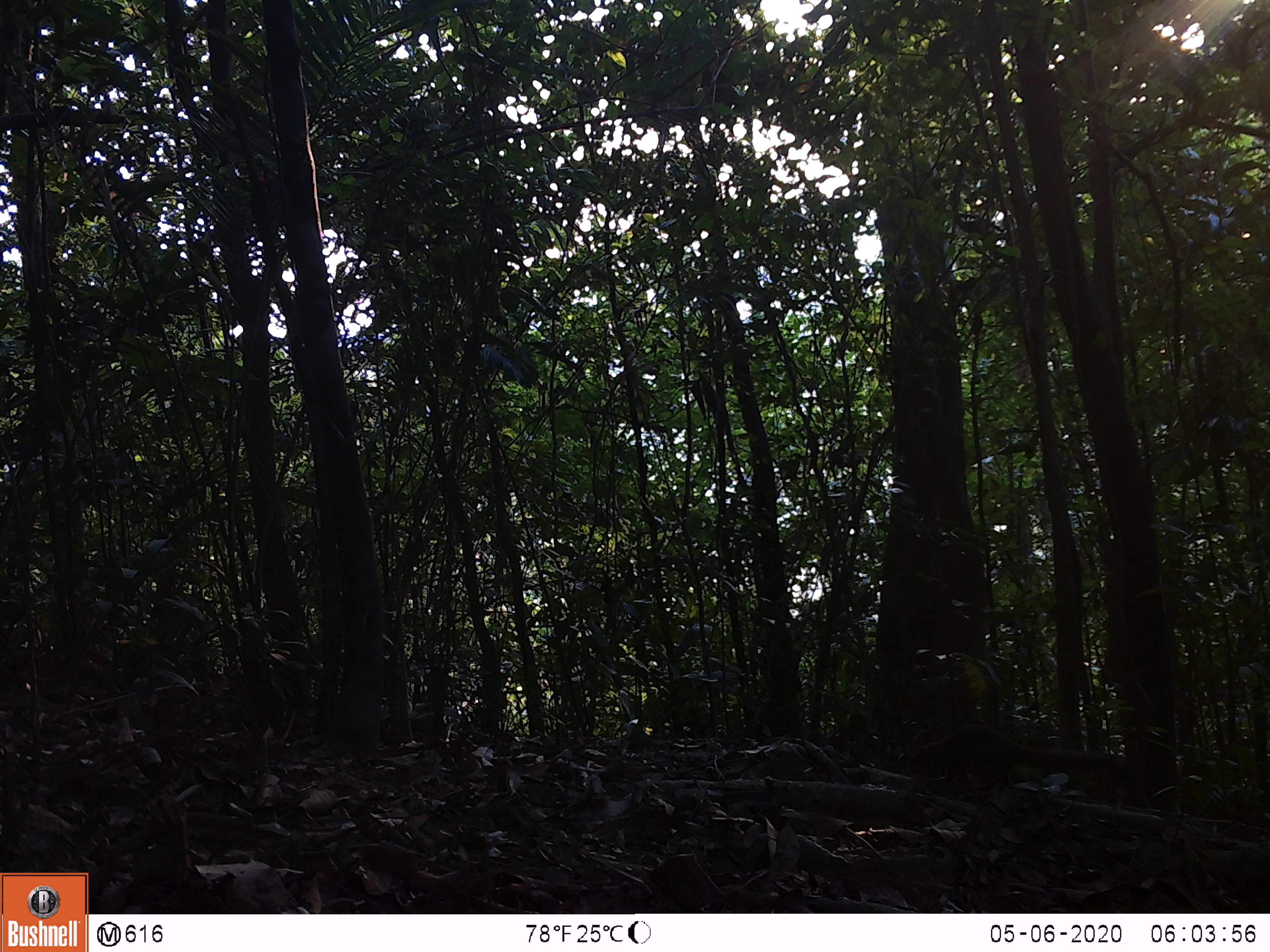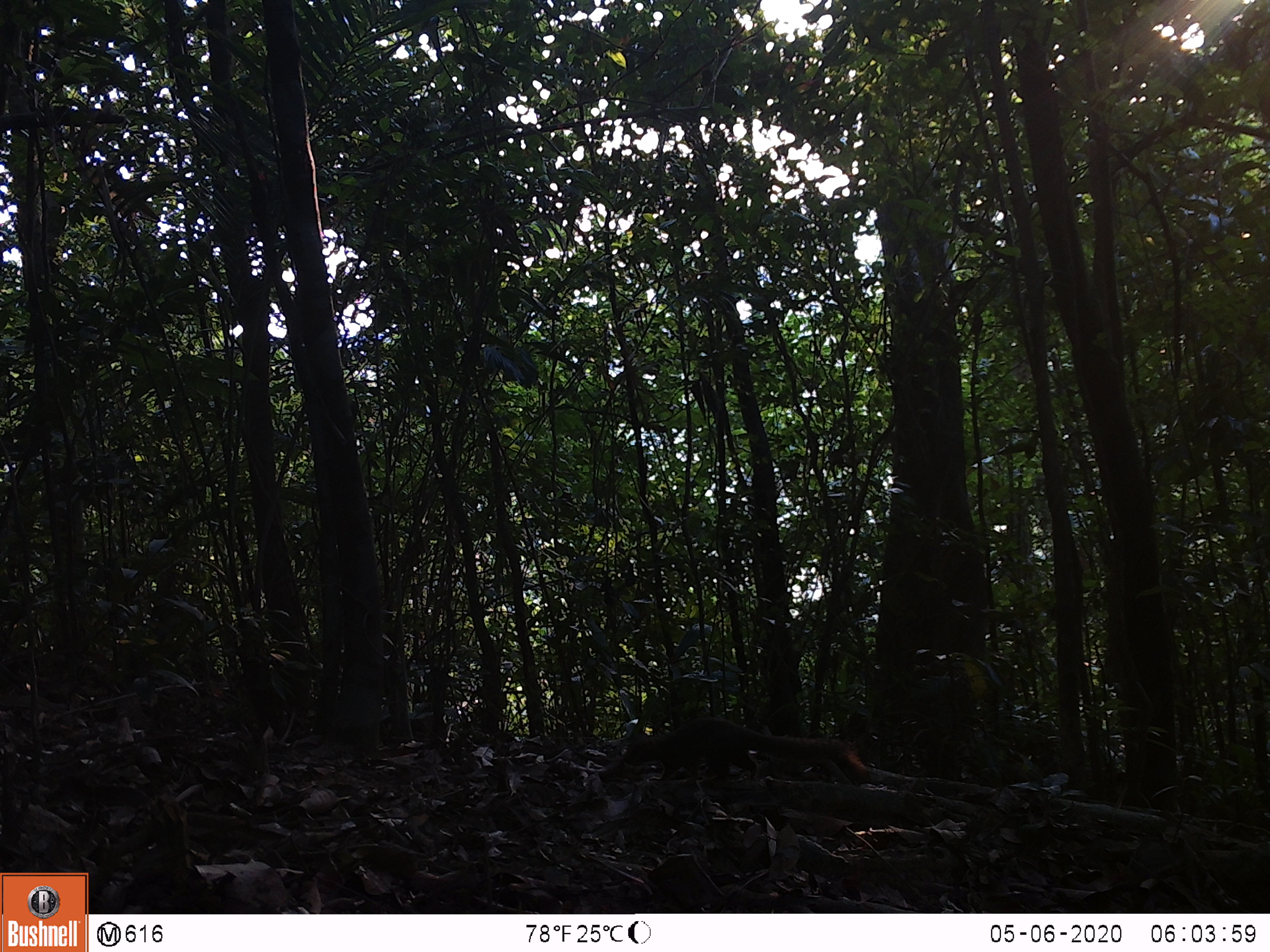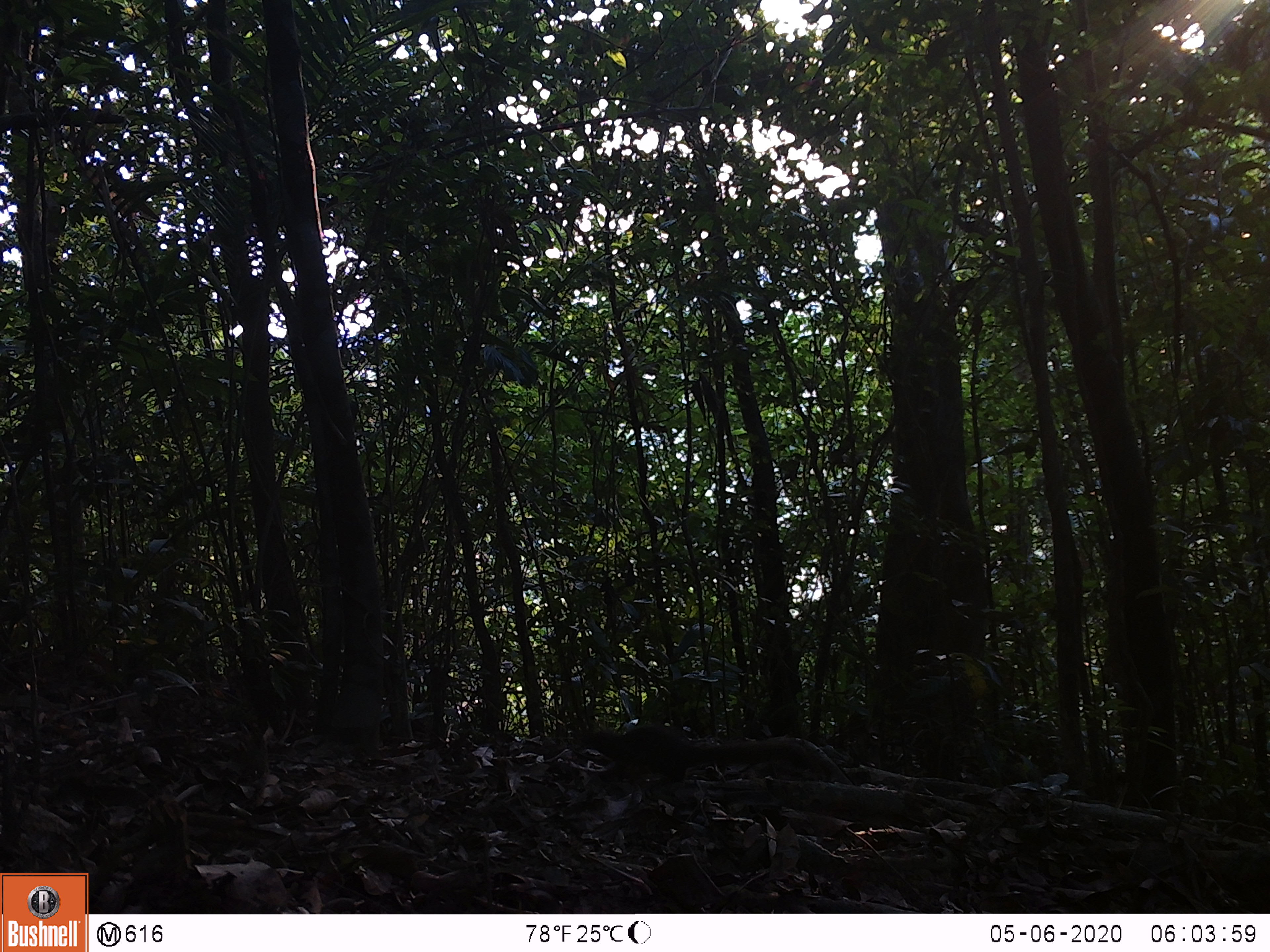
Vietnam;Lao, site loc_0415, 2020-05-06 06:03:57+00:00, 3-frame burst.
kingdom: Animalia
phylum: Chordata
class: Mammalia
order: Rodentia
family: Sciuridae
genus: Callosciurus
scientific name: Callosciurus erythraeus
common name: pallas's squirrel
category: pallass squirrel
Pallass squirrel (pallas's squirrel) (Callosciurus erythraeus). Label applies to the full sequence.